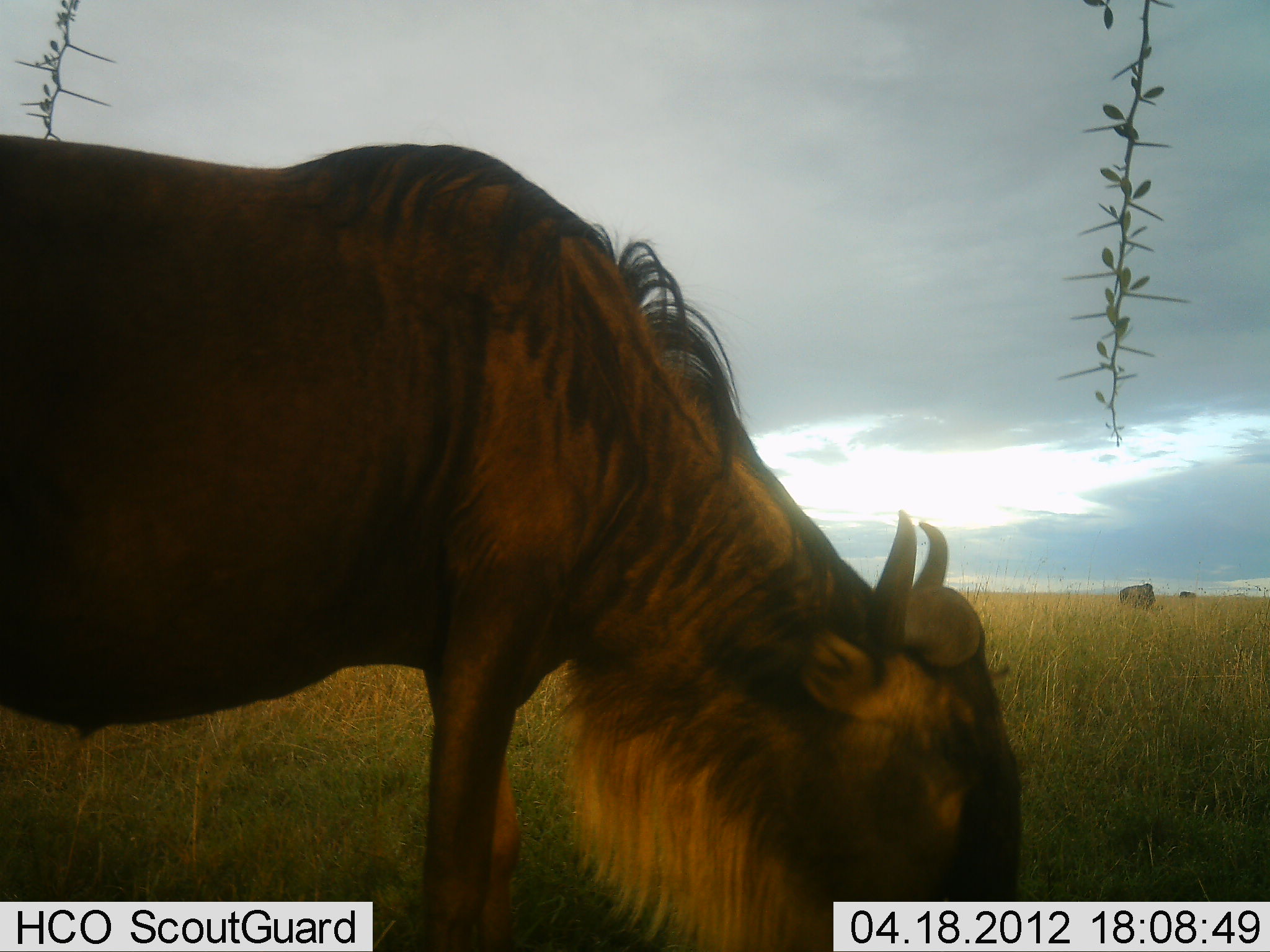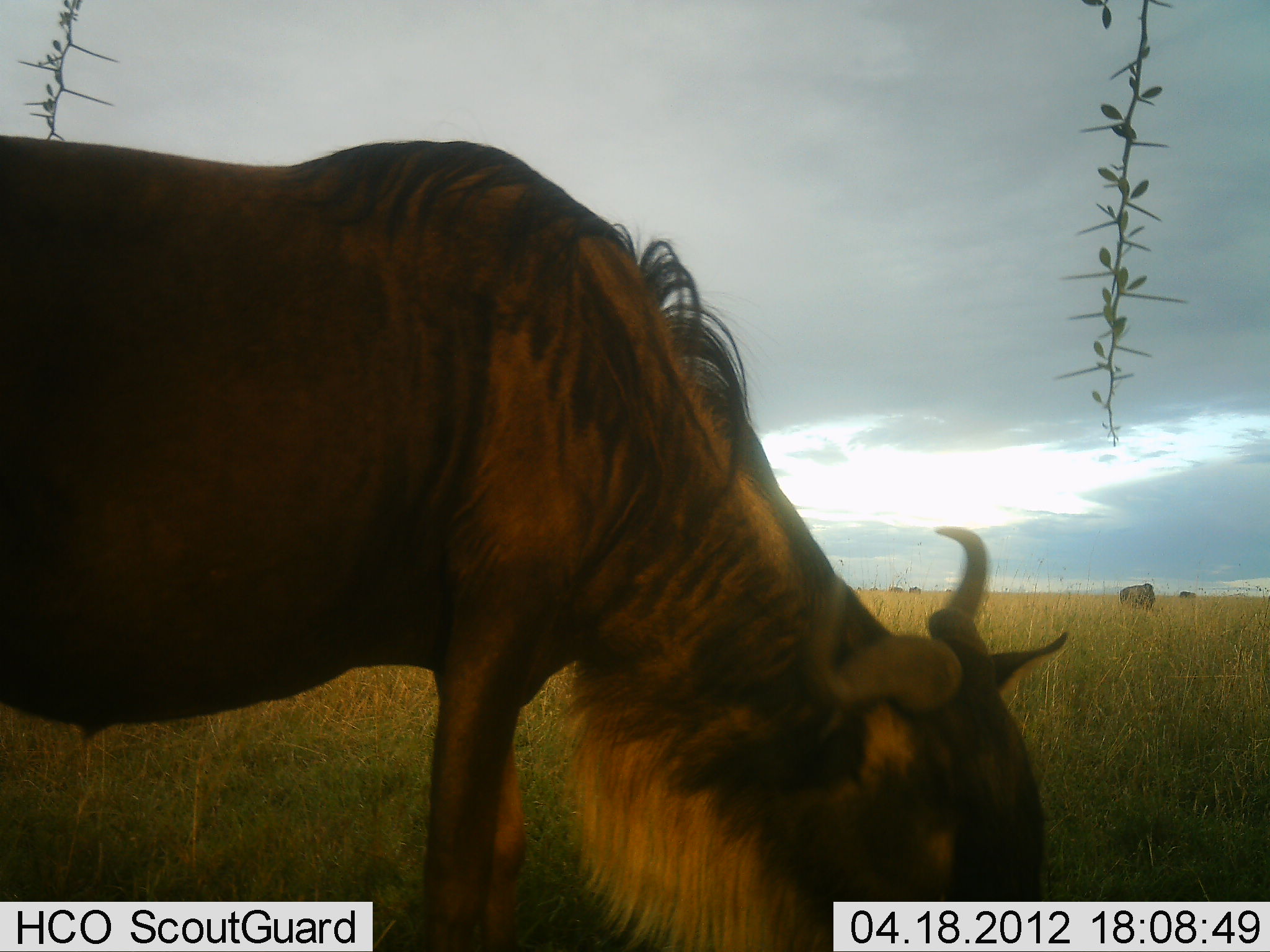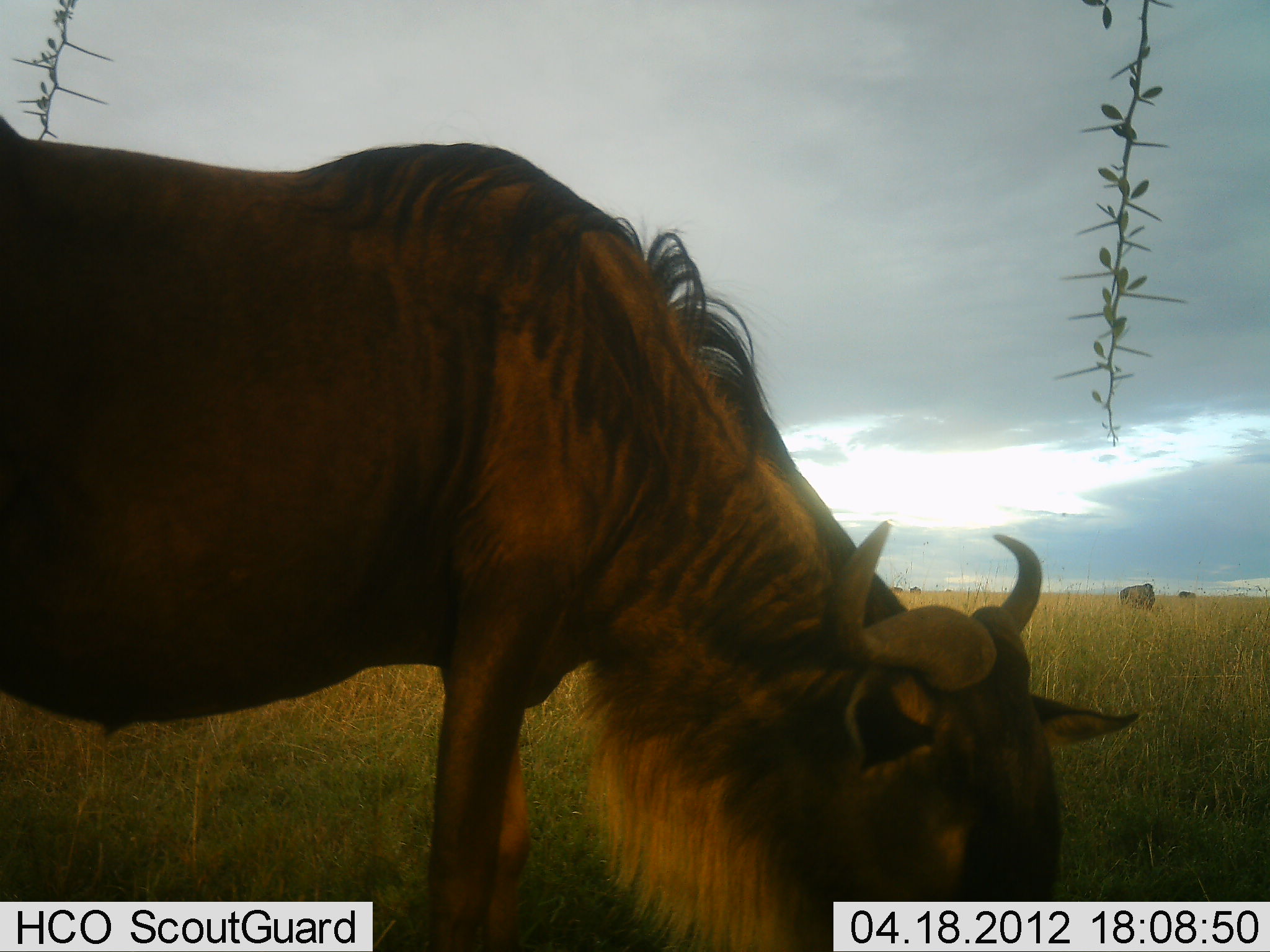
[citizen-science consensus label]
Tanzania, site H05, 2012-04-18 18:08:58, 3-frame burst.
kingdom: Animalia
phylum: Chordata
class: Mammalia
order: Artiodactyla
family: Bovidae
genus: Connochaetes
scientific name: Connochaetes taurinus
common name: blue wildebeest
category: wildebeest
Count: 2.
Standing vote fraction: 26%.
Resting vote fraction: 3%.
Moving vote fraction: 3%.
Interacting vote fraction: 0%.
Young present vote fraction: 0%.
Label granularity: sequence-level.